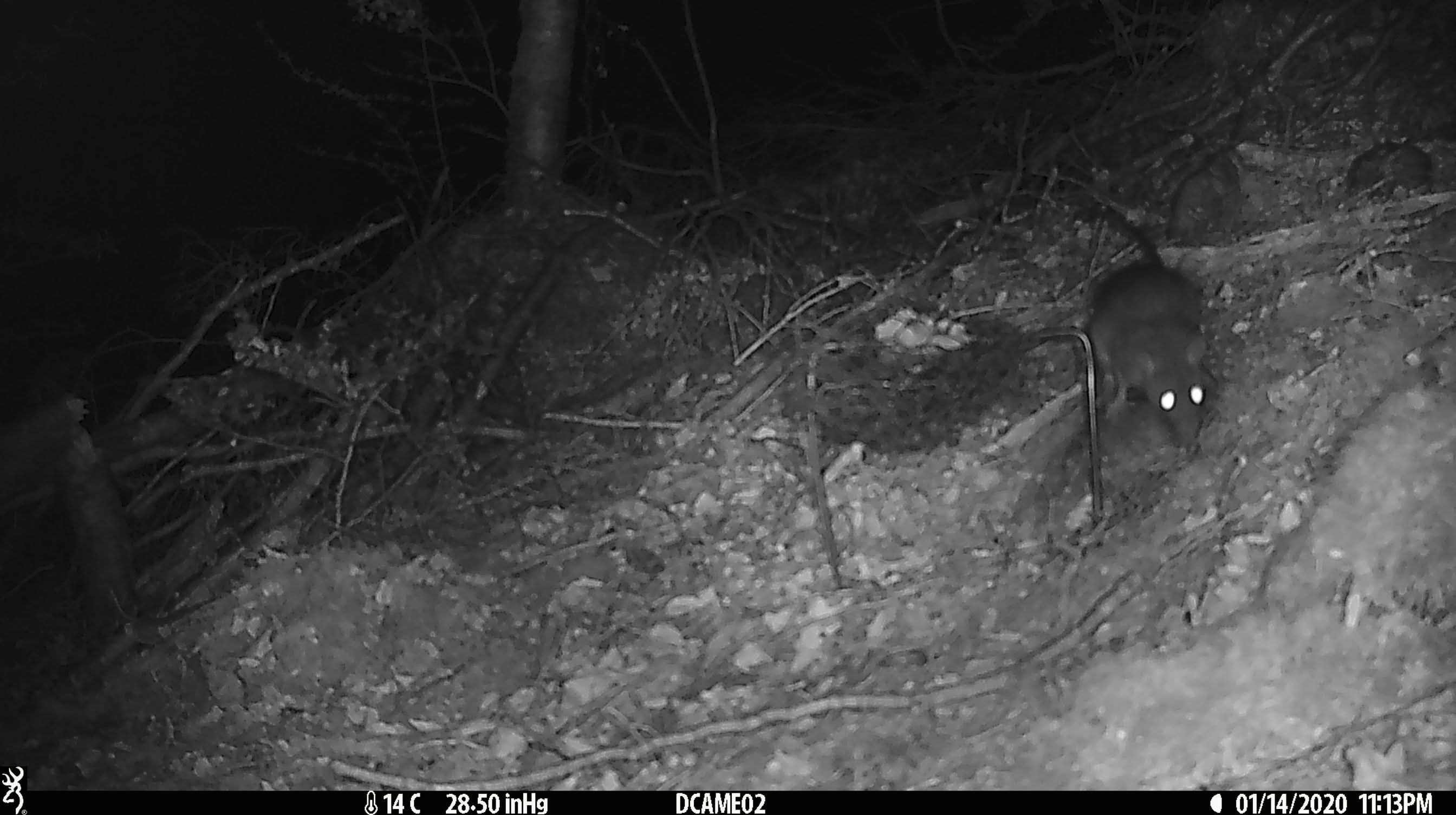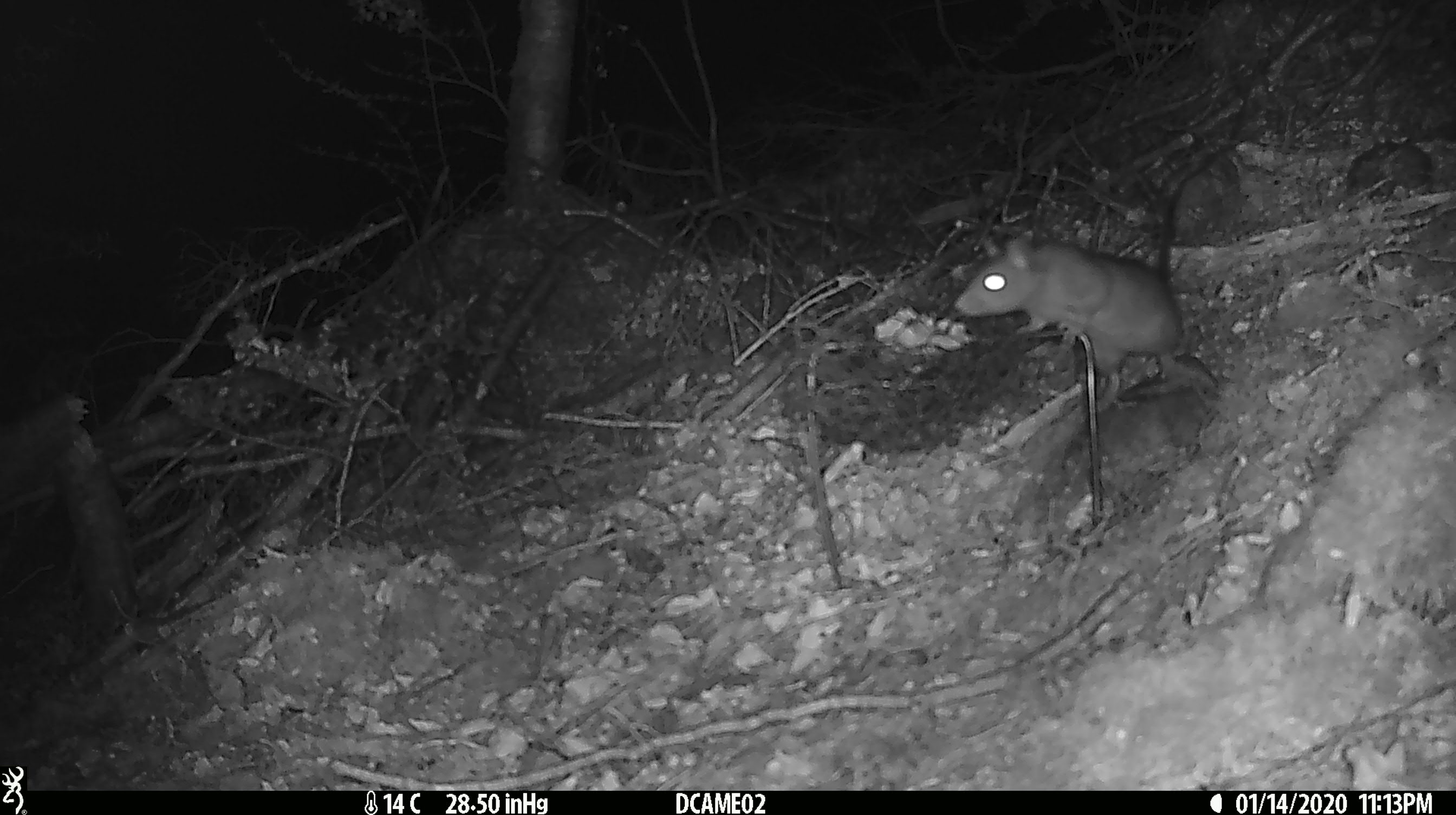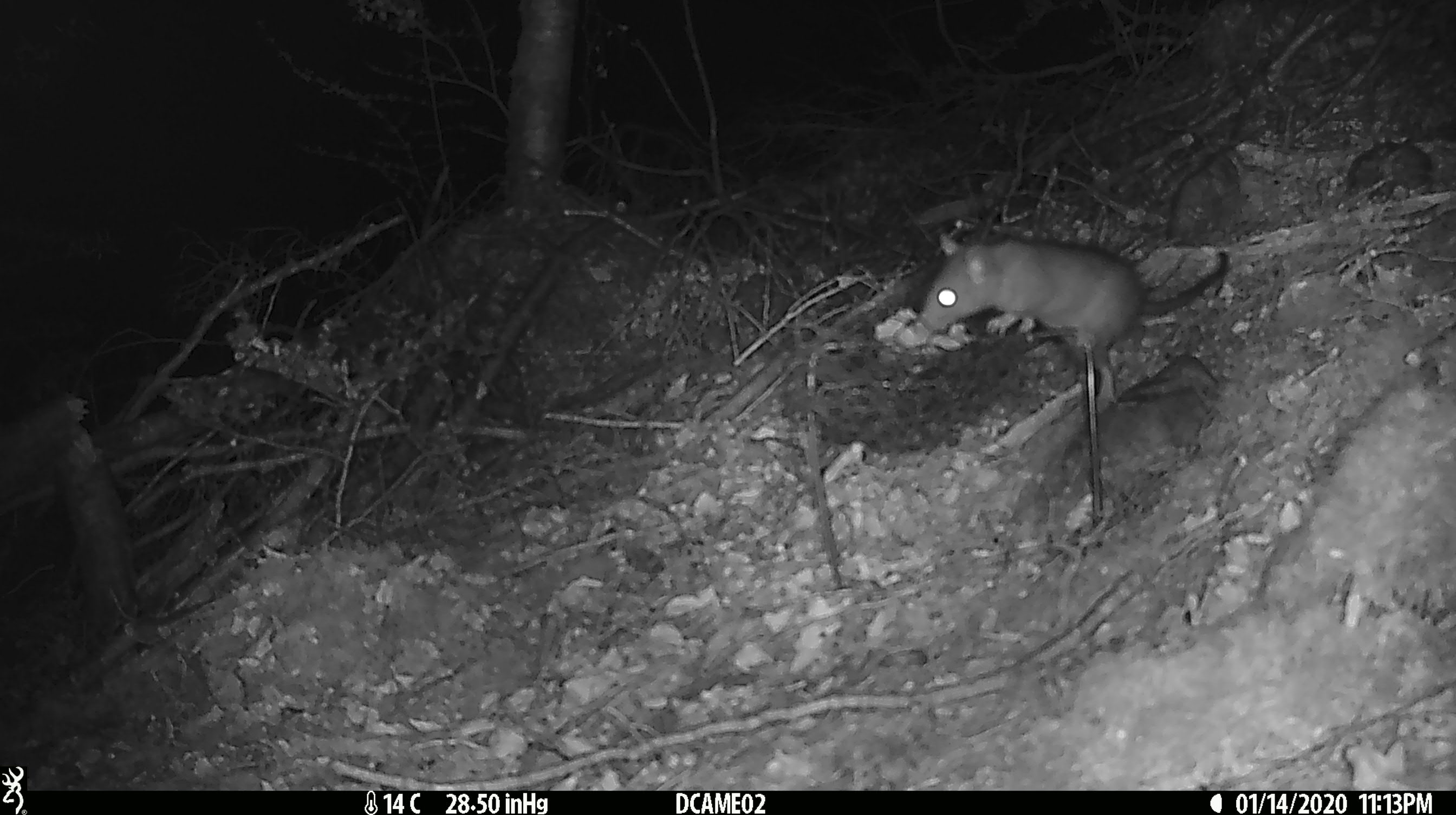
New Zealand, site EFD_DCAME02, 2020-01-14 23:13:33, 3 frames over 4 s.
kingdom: Animalia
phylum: Chordata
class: Mammalia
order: Rodentia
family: Muridae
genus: Rattus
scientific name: Rattus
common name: rat